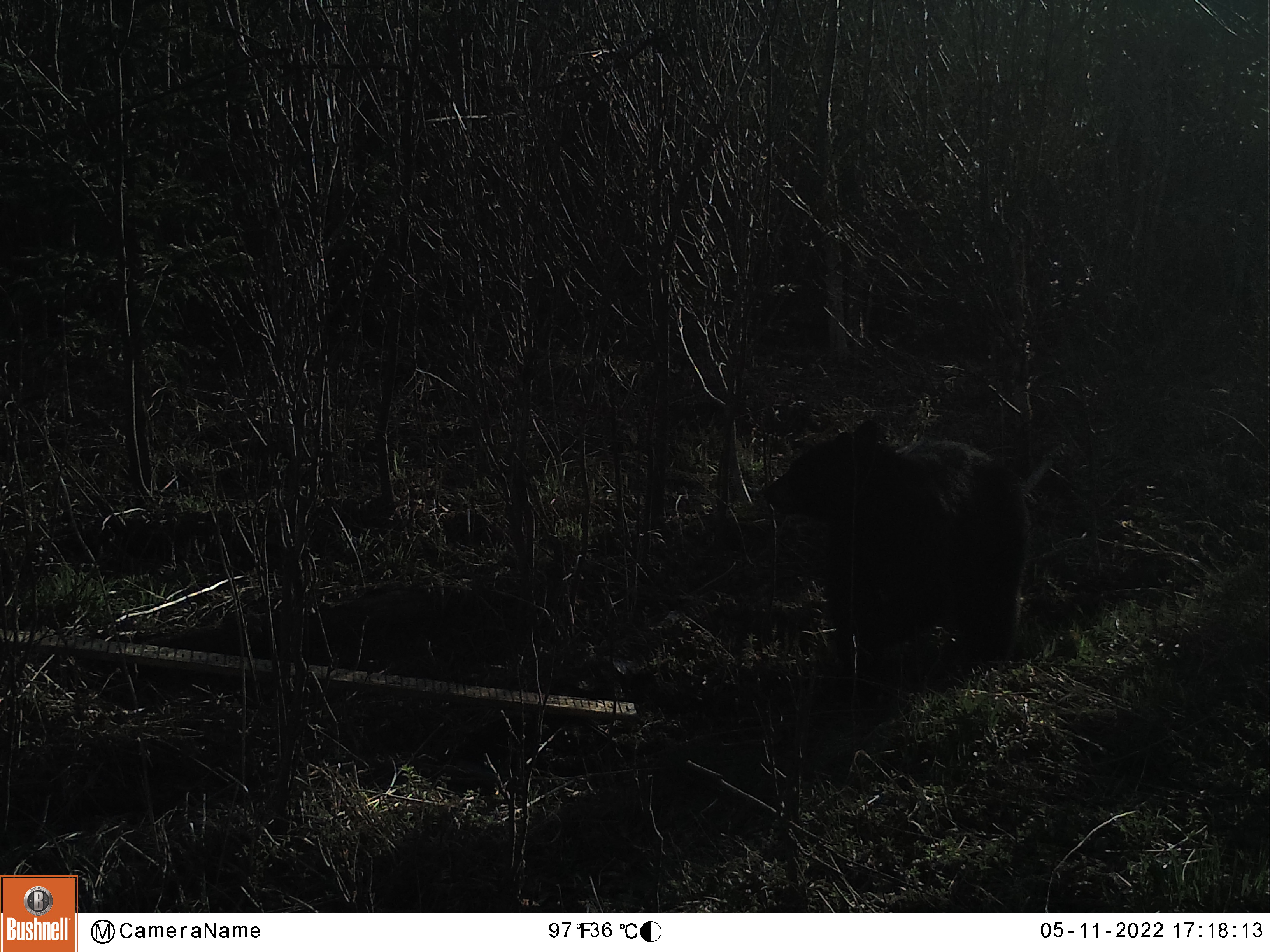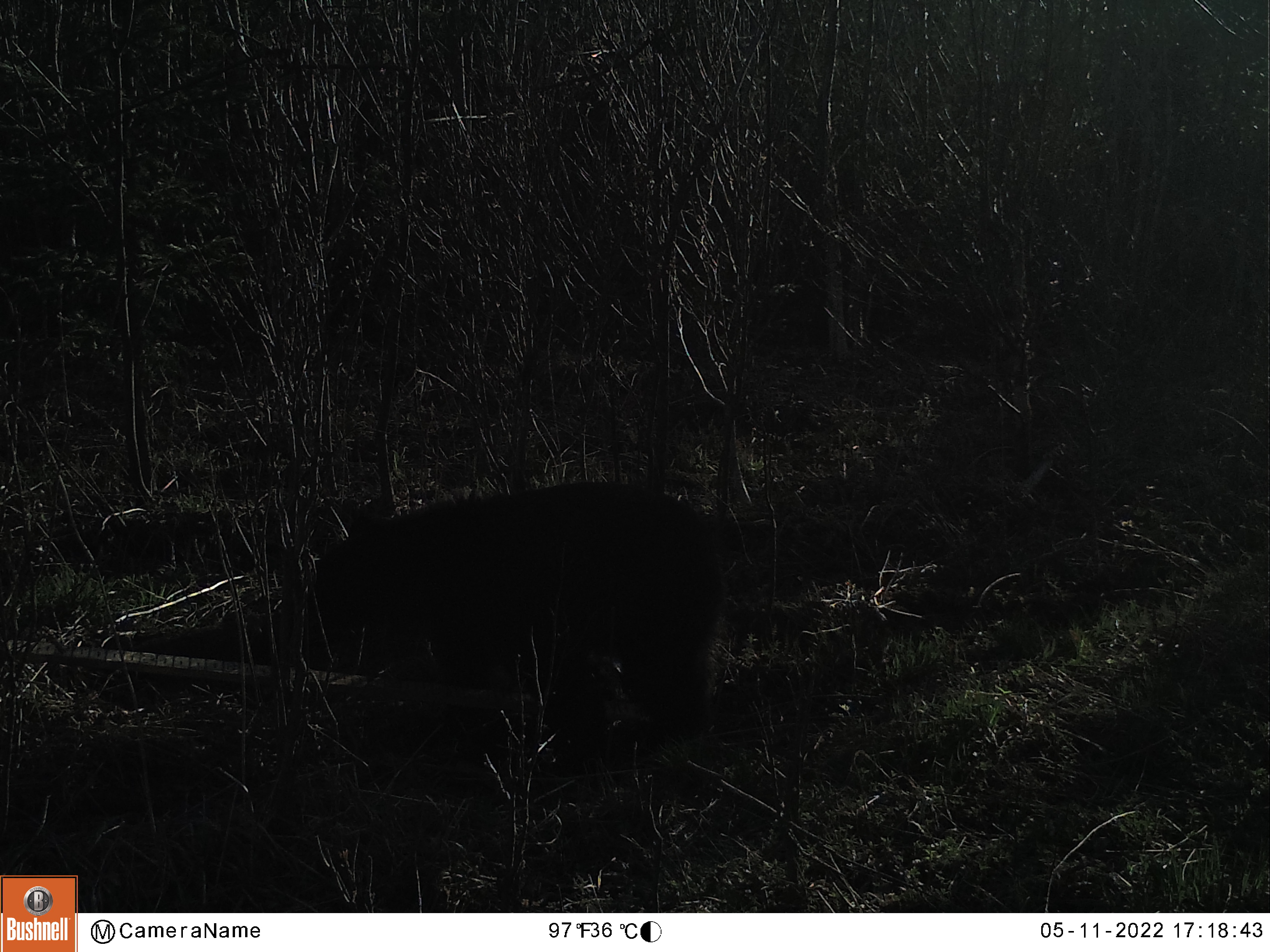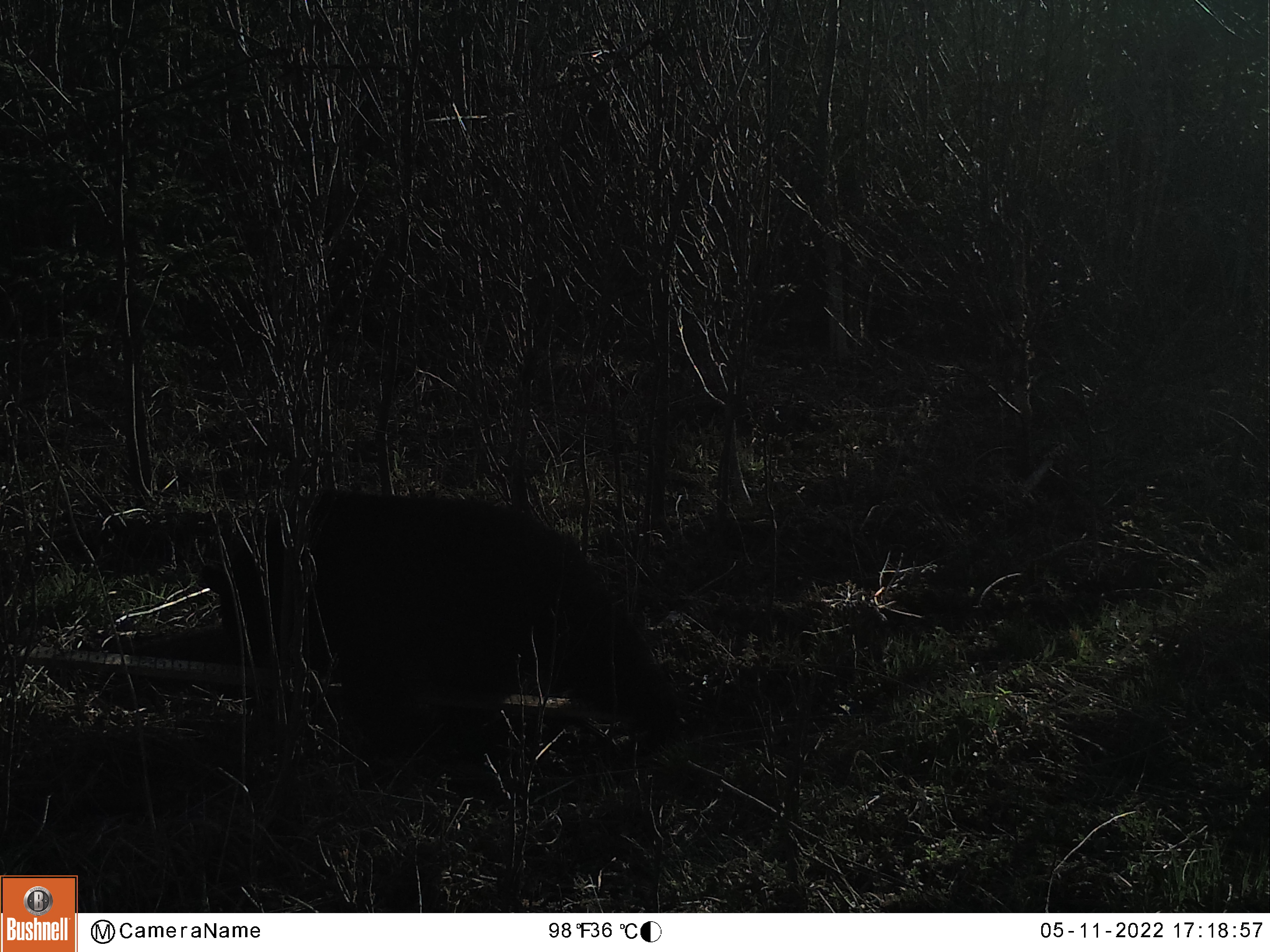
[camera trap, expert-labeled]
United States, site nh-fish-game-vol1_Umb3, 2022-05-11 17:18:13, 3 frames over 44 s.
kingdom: Animalia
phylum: Chordata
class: Mammalia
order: Carnivora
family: Ursidae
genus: Ursus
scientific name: Ursus americanus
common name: black bear